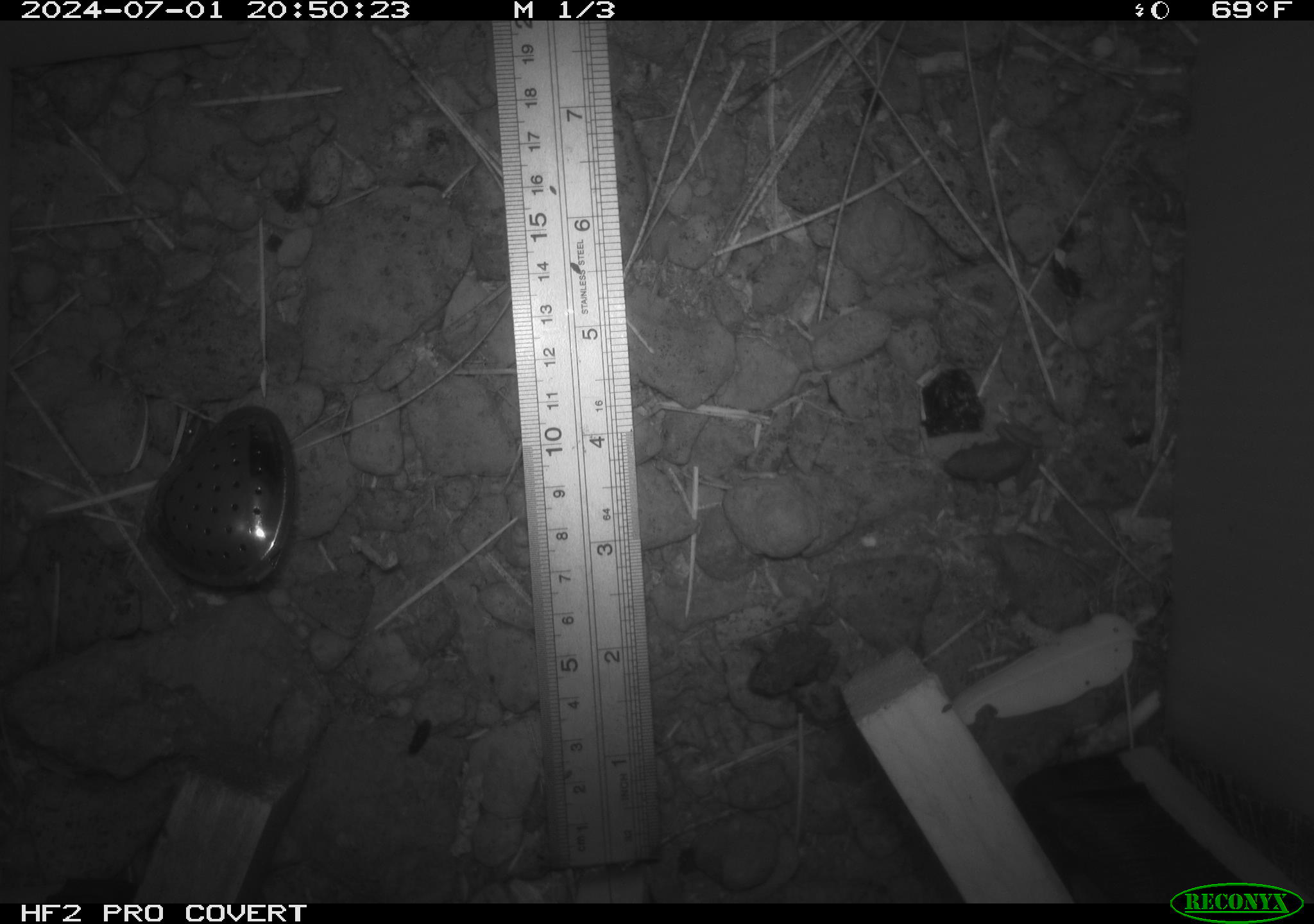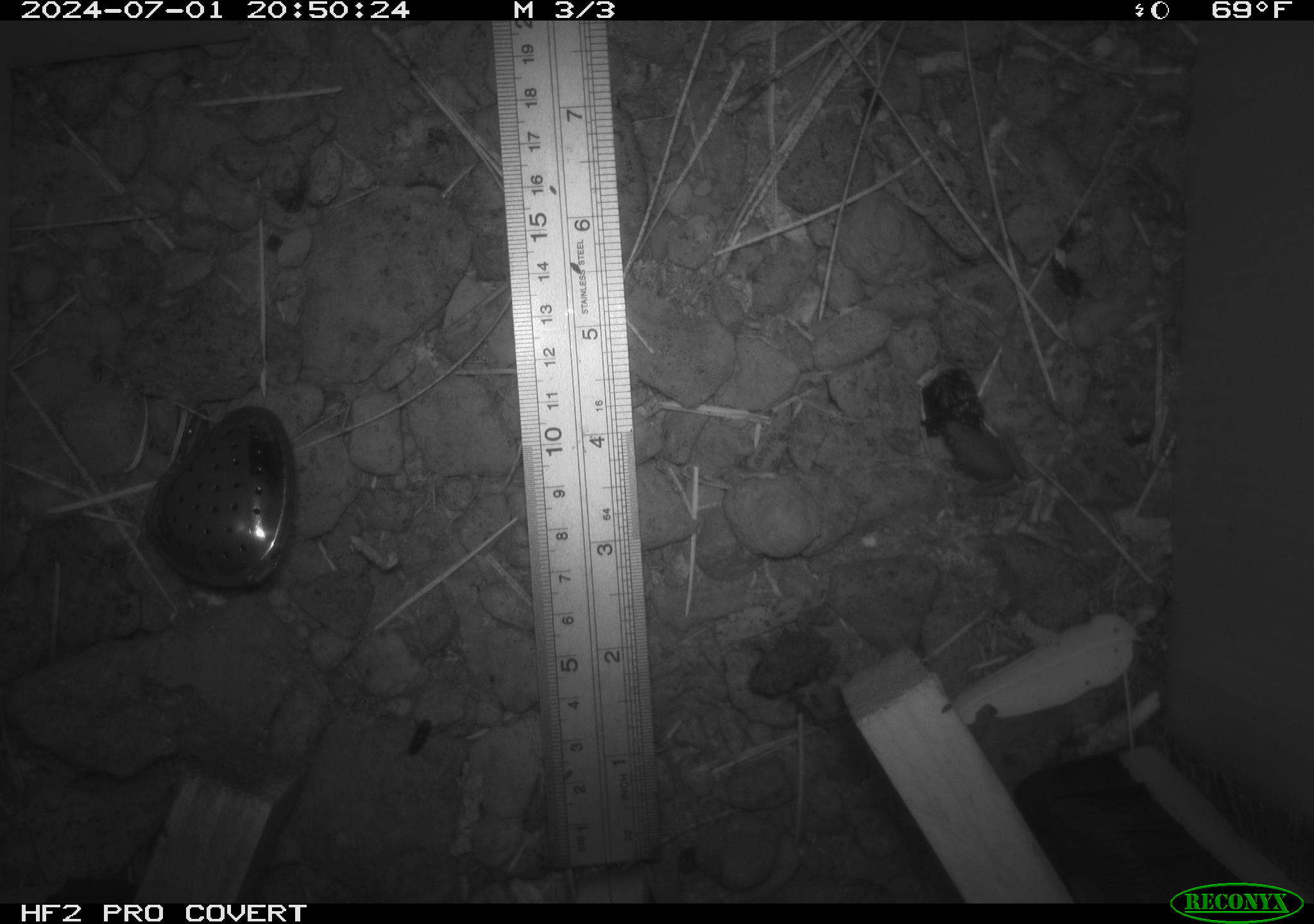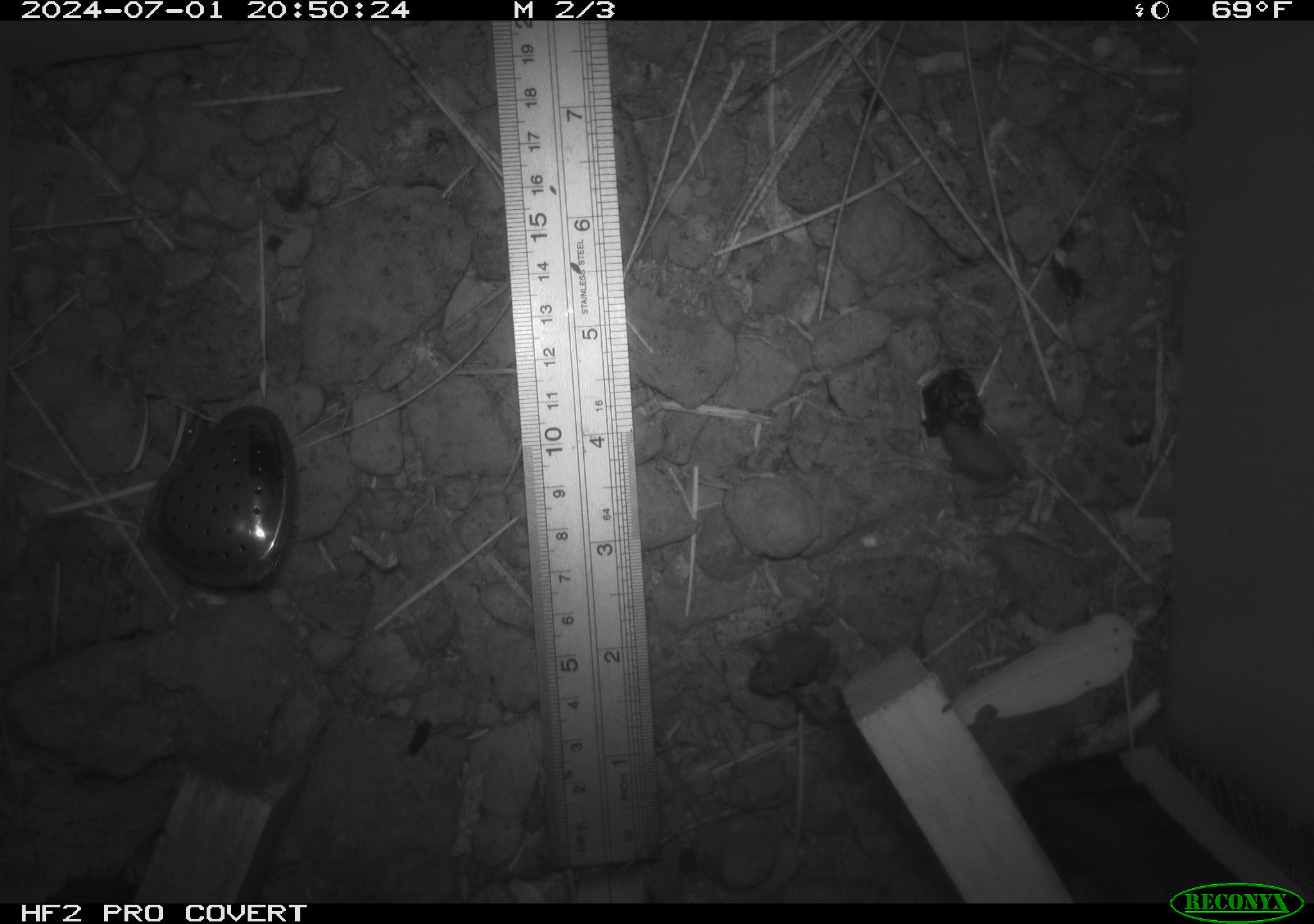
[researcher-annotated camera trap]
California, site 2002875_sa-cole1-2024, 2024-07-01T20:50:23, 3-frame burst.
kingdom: Animalia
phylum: Chordata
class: Amphibia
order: Anura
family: Bufonidae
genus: Anaxyrus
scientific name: Anaxyrus boreas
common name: western toad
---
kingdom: Animalia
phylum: Chordata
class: Amphibia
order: Anura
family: Hylidae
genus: Pseudacris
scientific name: Pseudacris regilla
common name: sierran treefrog